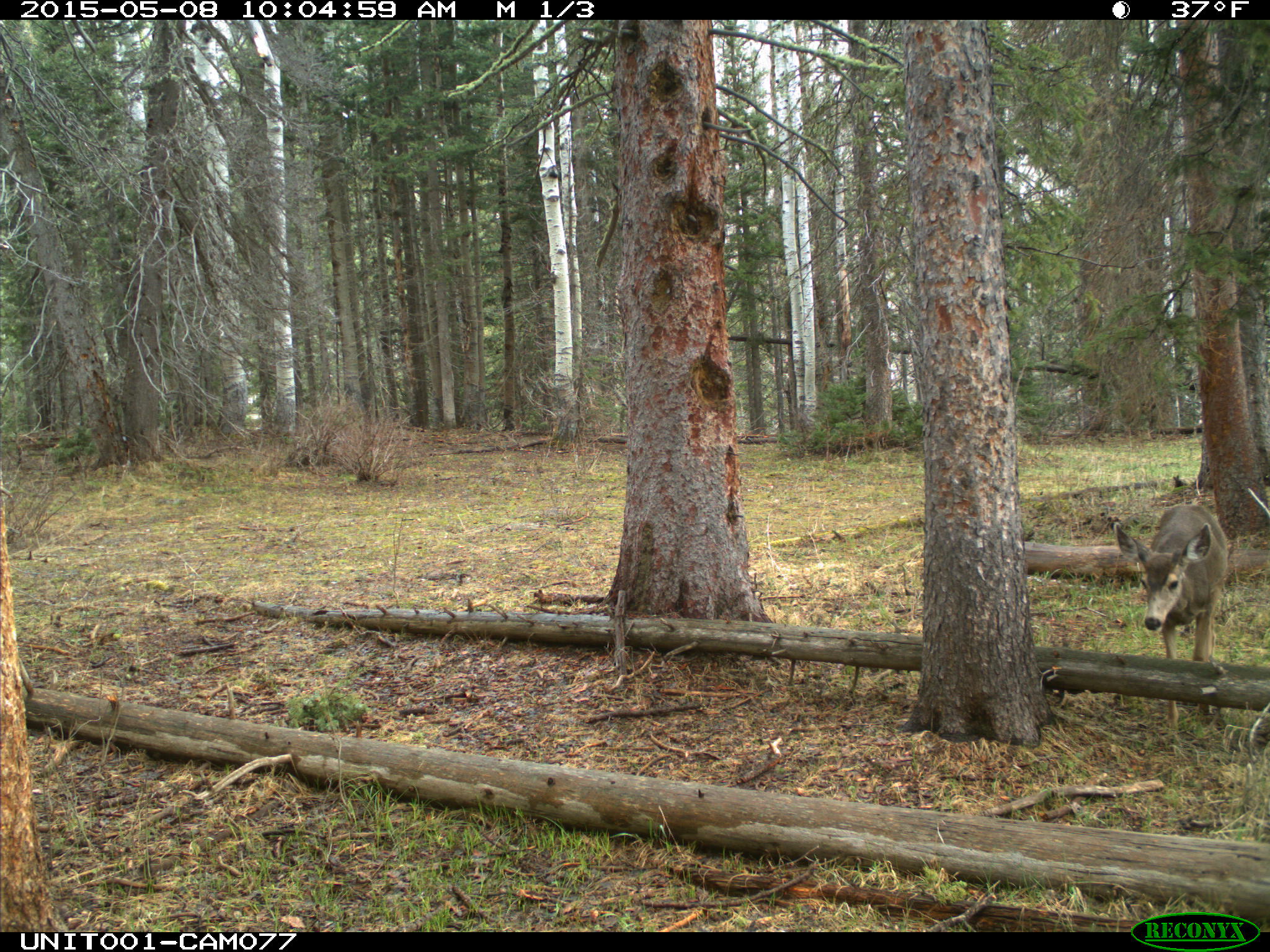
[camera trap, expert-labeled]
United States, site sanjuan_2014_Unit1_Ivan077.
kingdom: Animalia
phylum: Chordata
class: Mammalia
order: Artiodactyla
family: Cervidae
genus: Odocoileus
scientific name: Odocoileus hemionus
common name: mule deer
Odocoileus hemionus (mule deer).